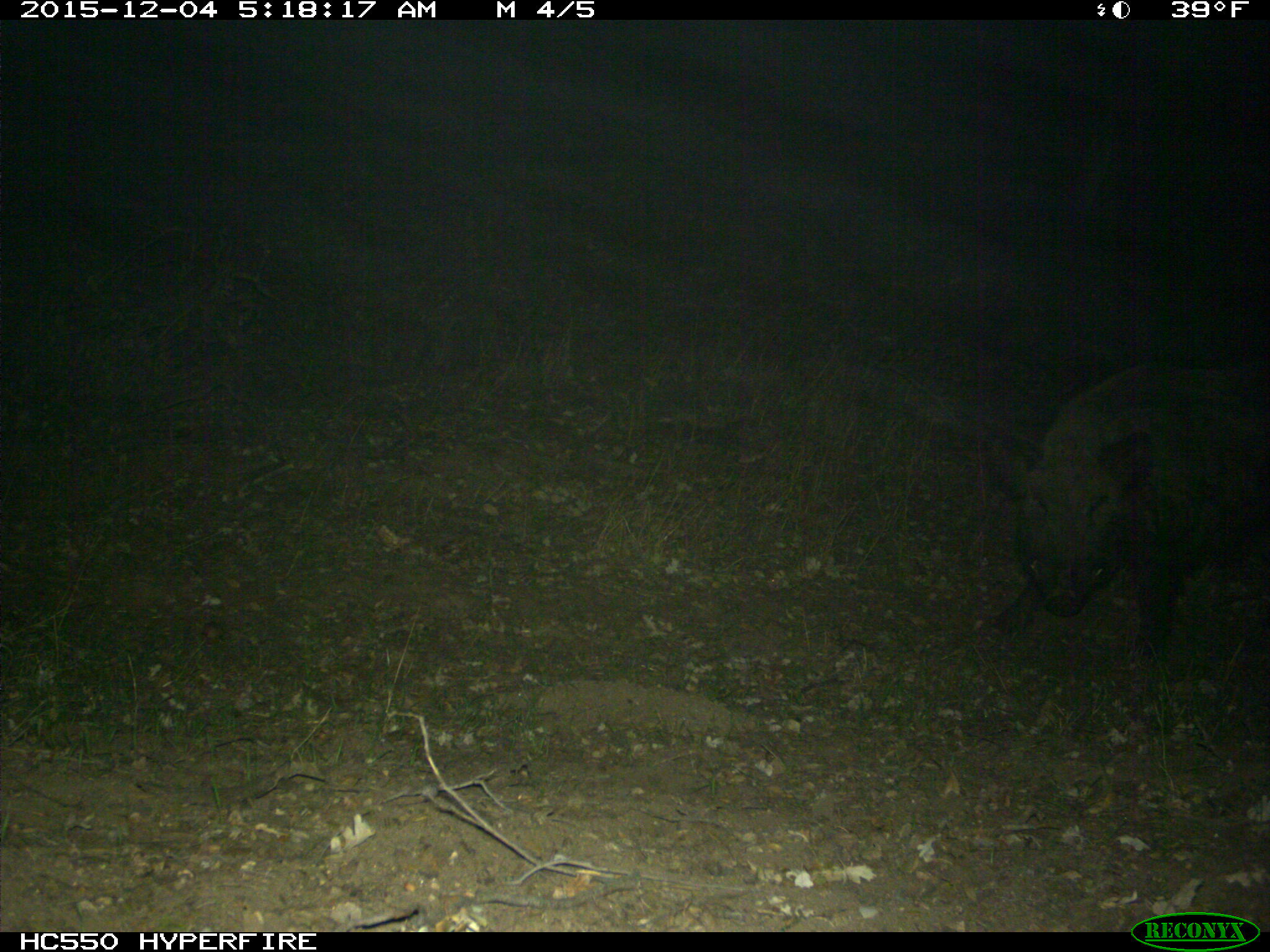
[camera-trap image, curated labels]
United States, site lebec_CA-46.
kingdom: Animalia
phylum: Chordata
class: Mammalia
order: Artiodactyla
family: Suidae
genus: Sus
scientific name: Sus scrofa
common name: wild boar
Sus scrofa (wild boar).